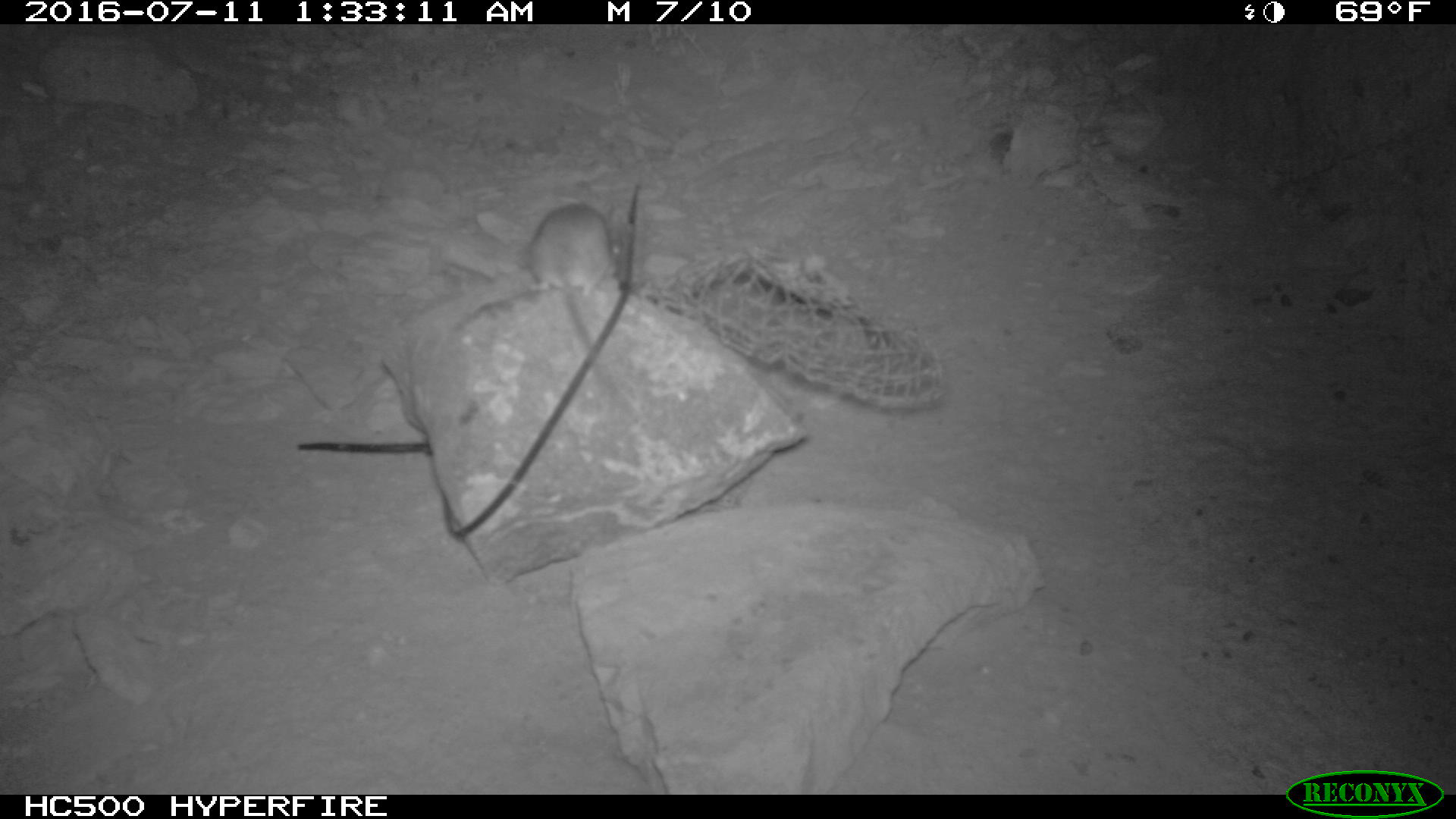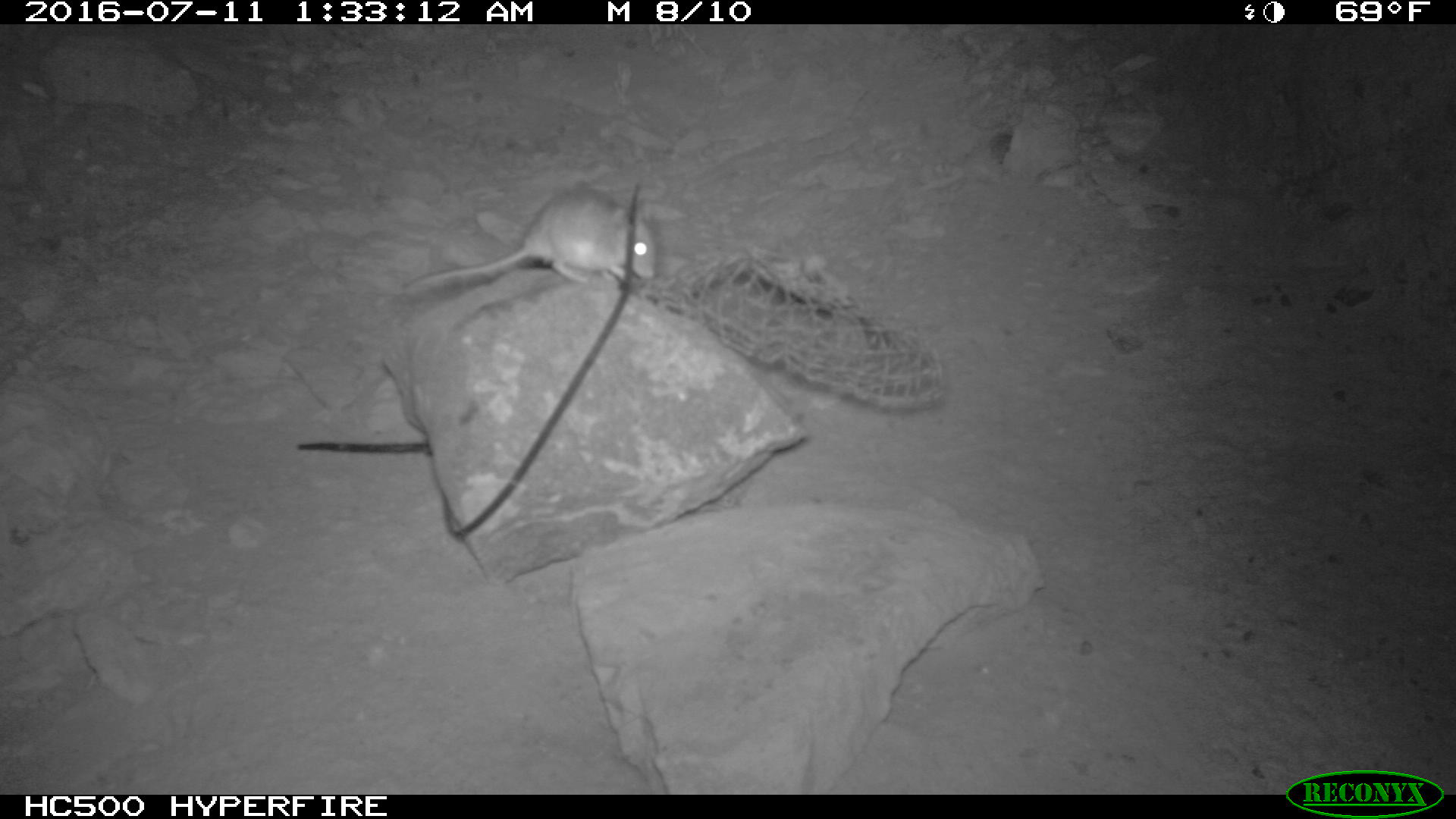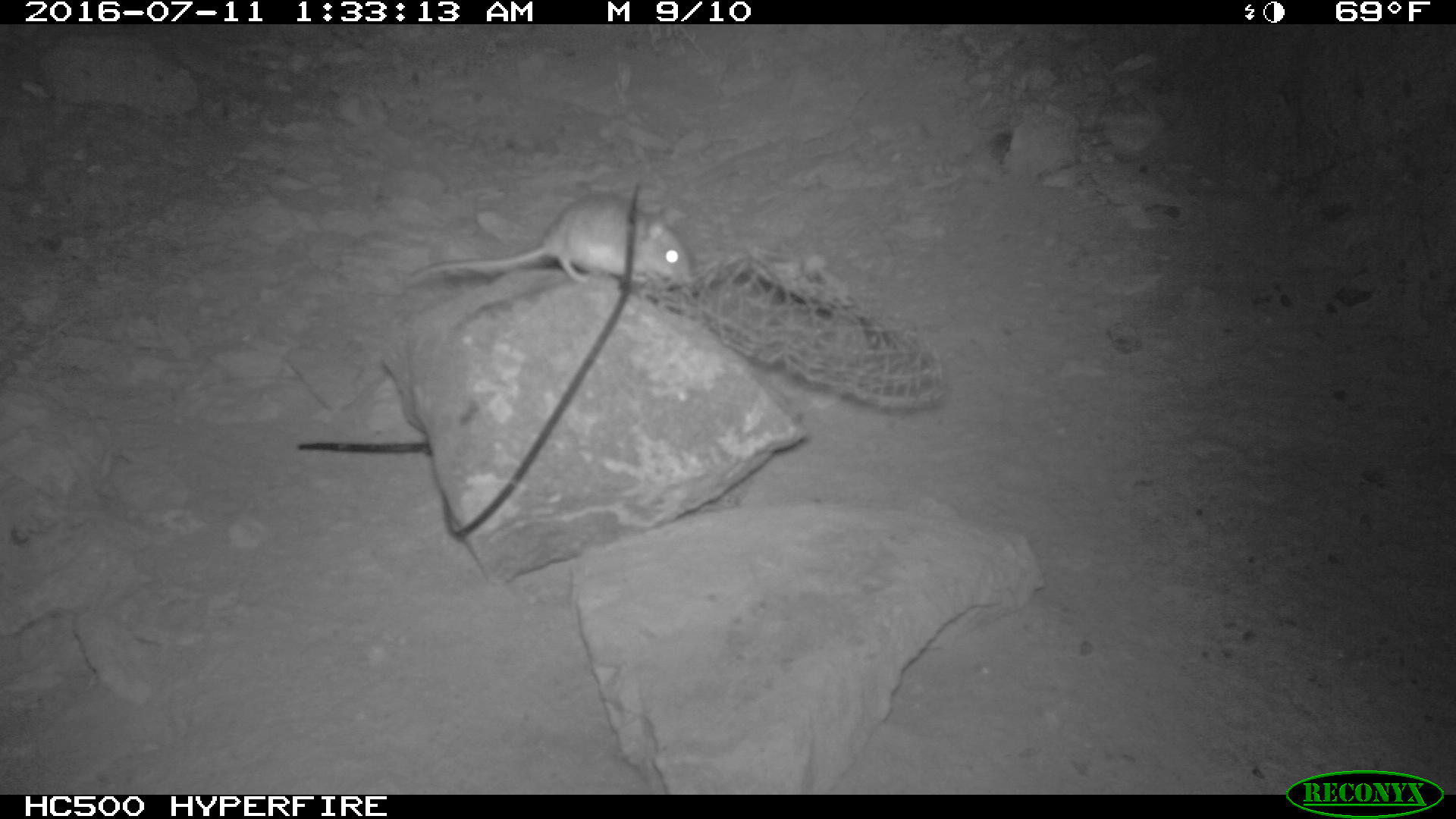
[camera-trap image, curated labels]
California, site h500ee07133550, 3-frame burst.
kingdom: Animalia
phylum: Chordata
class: Mammalia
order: Rodentia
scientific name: Rodentia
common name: rodent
Rodent (Rodentia).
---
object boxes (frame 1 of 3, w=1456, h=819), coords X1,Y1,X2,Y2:
rodent: 518,201,631,405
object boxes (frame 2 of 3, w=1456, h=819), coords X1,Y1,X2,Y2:
rodent: 403,187,655,292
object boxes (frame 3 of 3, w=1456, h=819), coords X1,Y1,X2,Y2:
rodent: 408,192,695,284